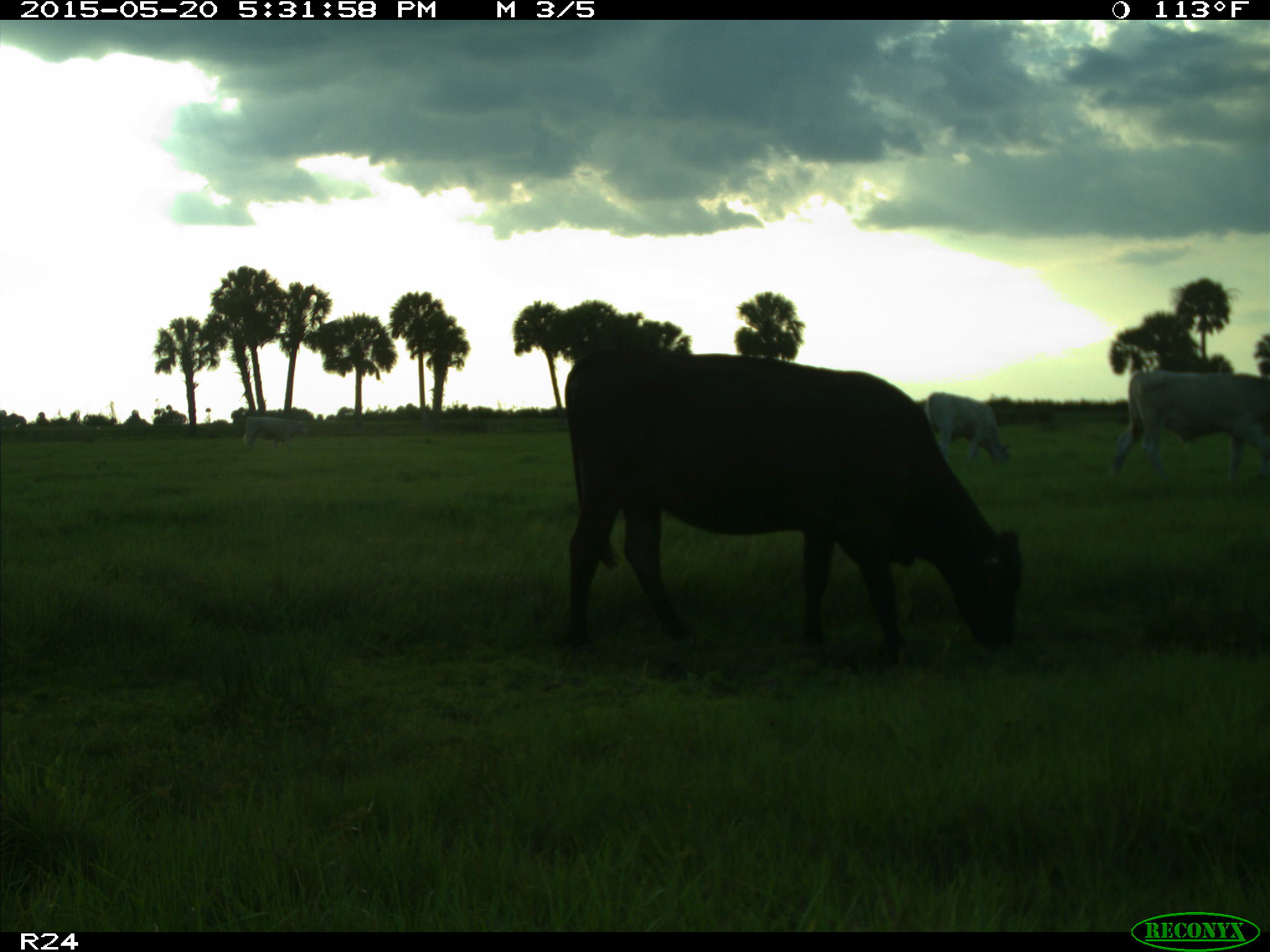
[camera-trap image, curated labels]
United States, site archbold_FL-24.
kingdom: Animalia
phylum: Chordata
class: Mammalia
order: Artiodactyla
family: Bovidae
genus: Bos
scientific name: Bos taurus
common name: domestic cow